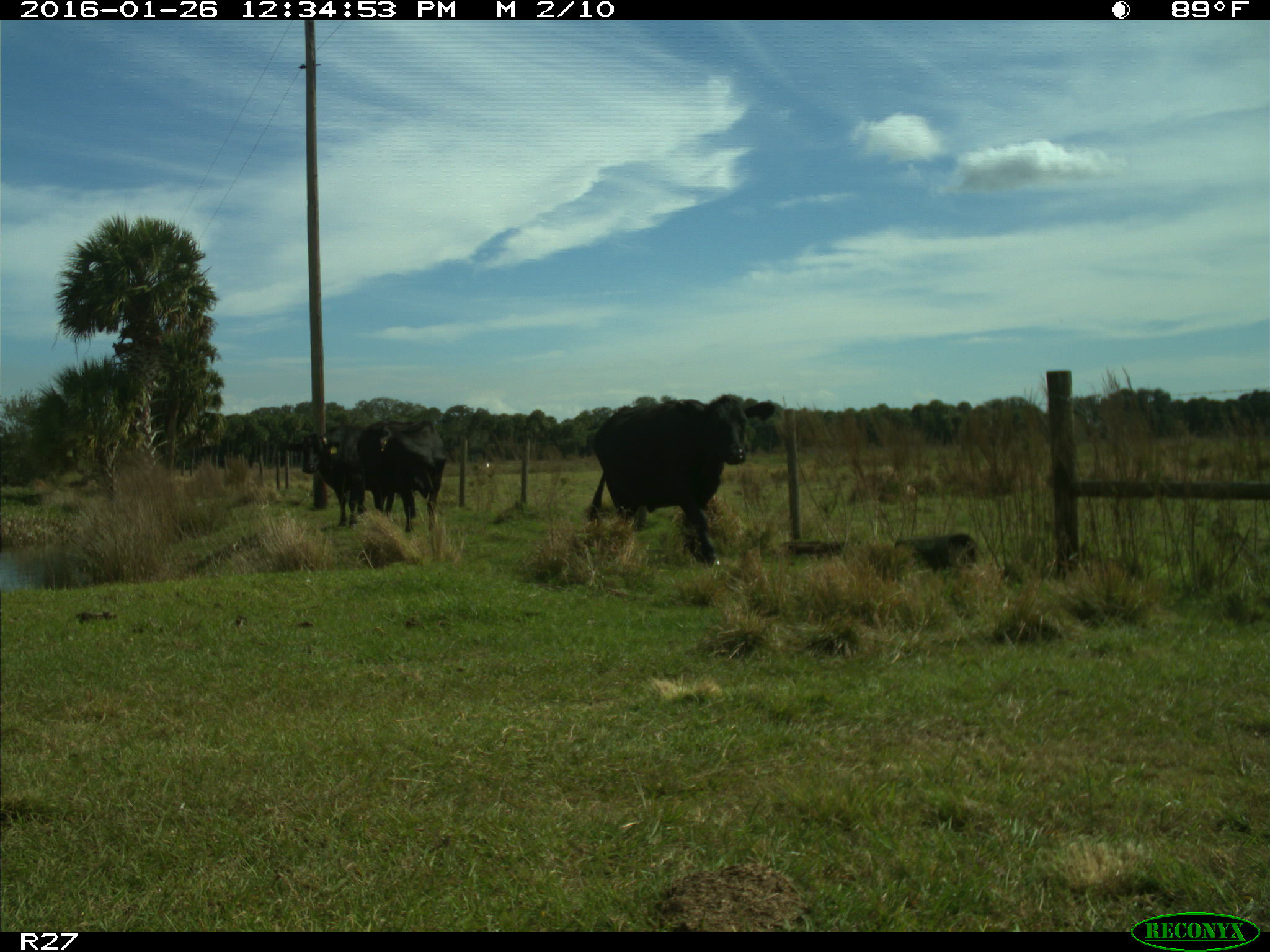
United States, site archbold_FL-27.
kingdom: Animalia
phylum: Chordata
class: Mammalia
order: Artiodactyla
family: Bovidae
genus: Bos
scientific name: Bos taurus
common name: domestic cow